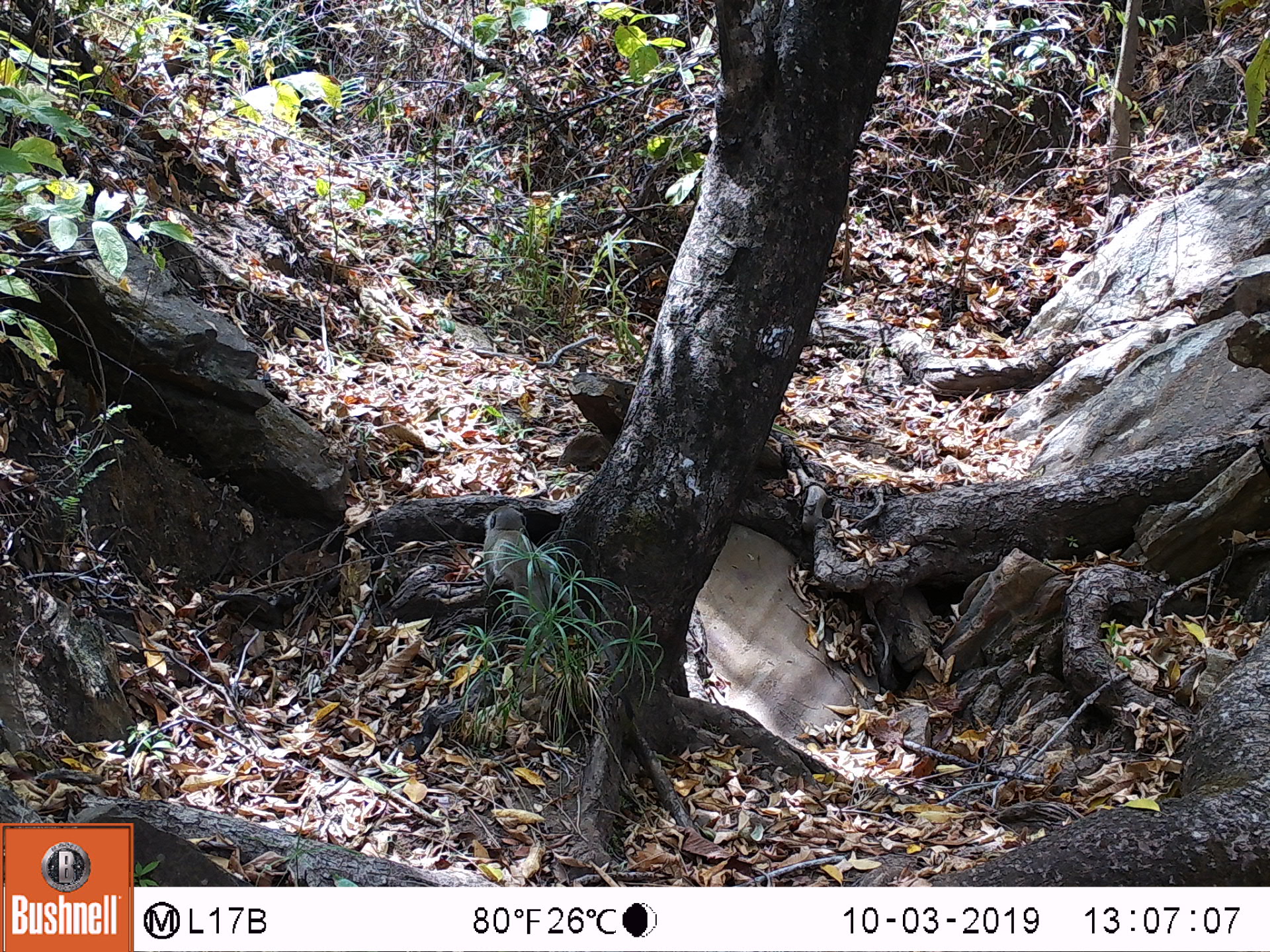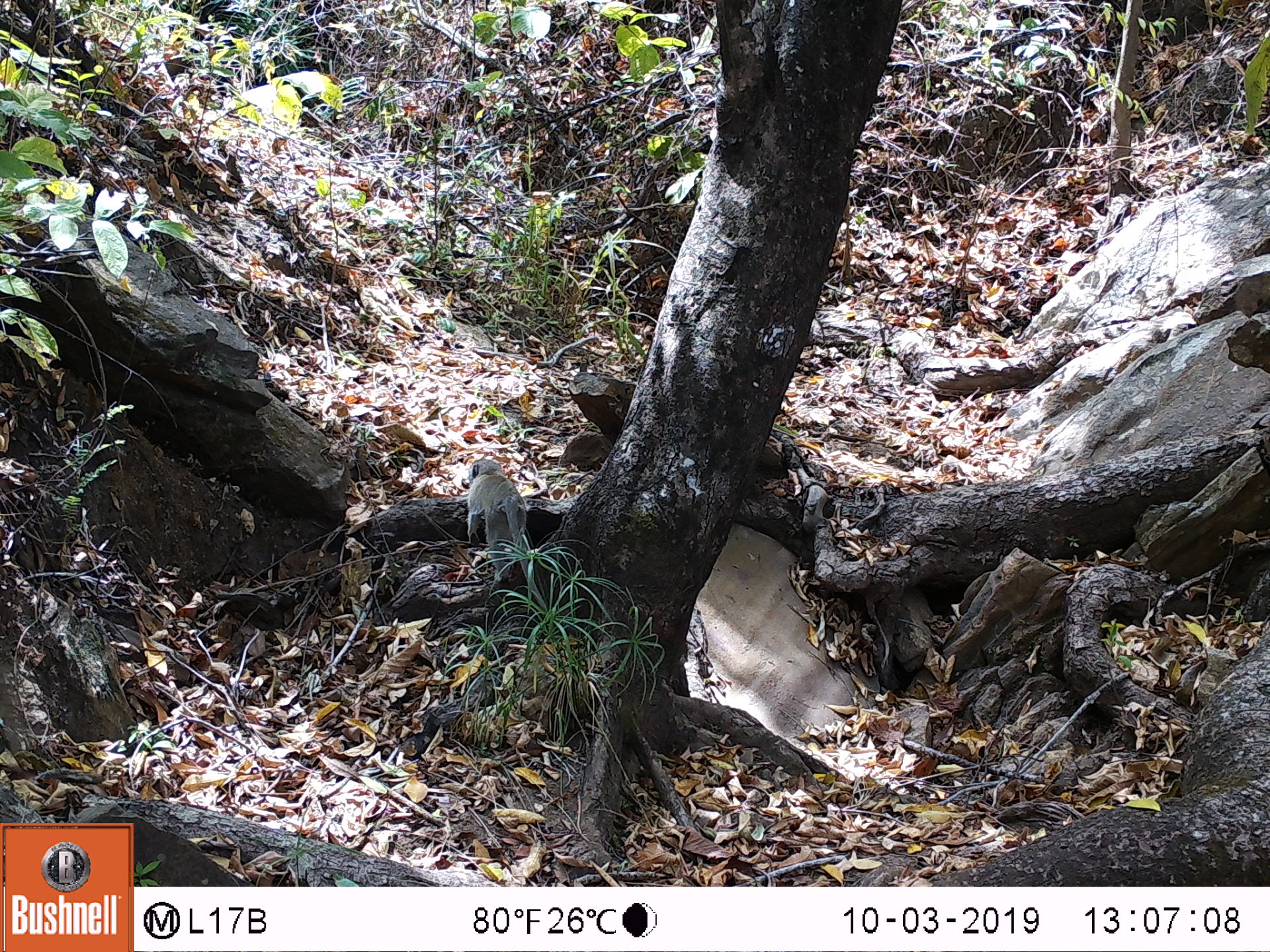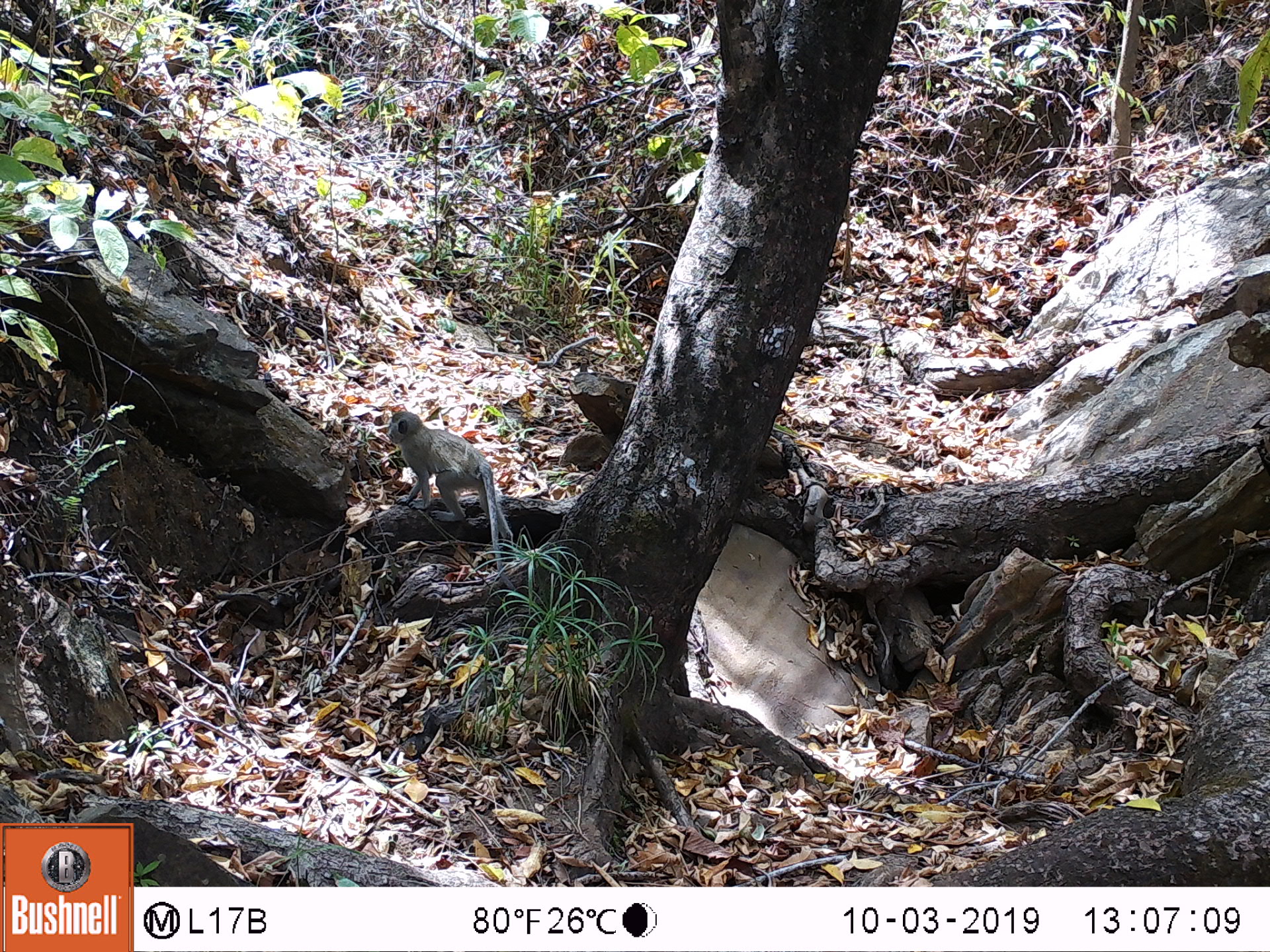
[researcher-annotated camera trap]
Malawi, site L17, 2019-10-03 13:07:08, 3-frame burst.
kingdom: Animalia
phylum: Chordata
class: Mammalia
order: Primates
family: Cercopithecidae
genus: Chlorocebus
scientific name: Chlorocebus pygerythrus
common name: vervet monkey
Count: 1.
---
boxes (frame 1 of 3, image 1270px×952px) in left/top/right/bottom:
vervet monkey: 479/497/619/704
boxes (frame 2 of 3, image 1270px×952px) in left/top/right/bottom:
vervet monkey: 457/454/551/611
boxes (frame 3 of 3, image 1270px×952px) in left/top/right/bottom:
vervet monkey: 374/405/506/562